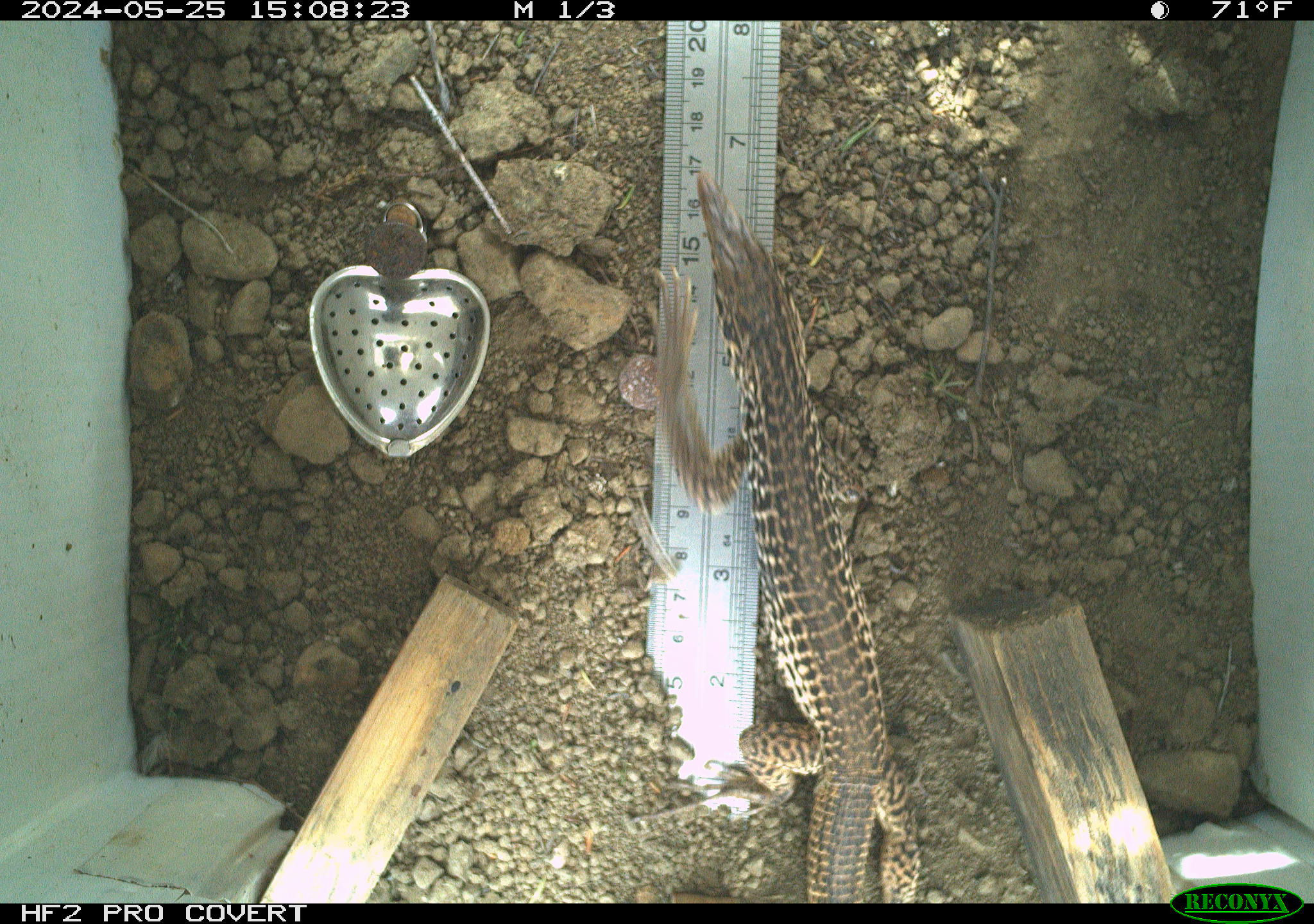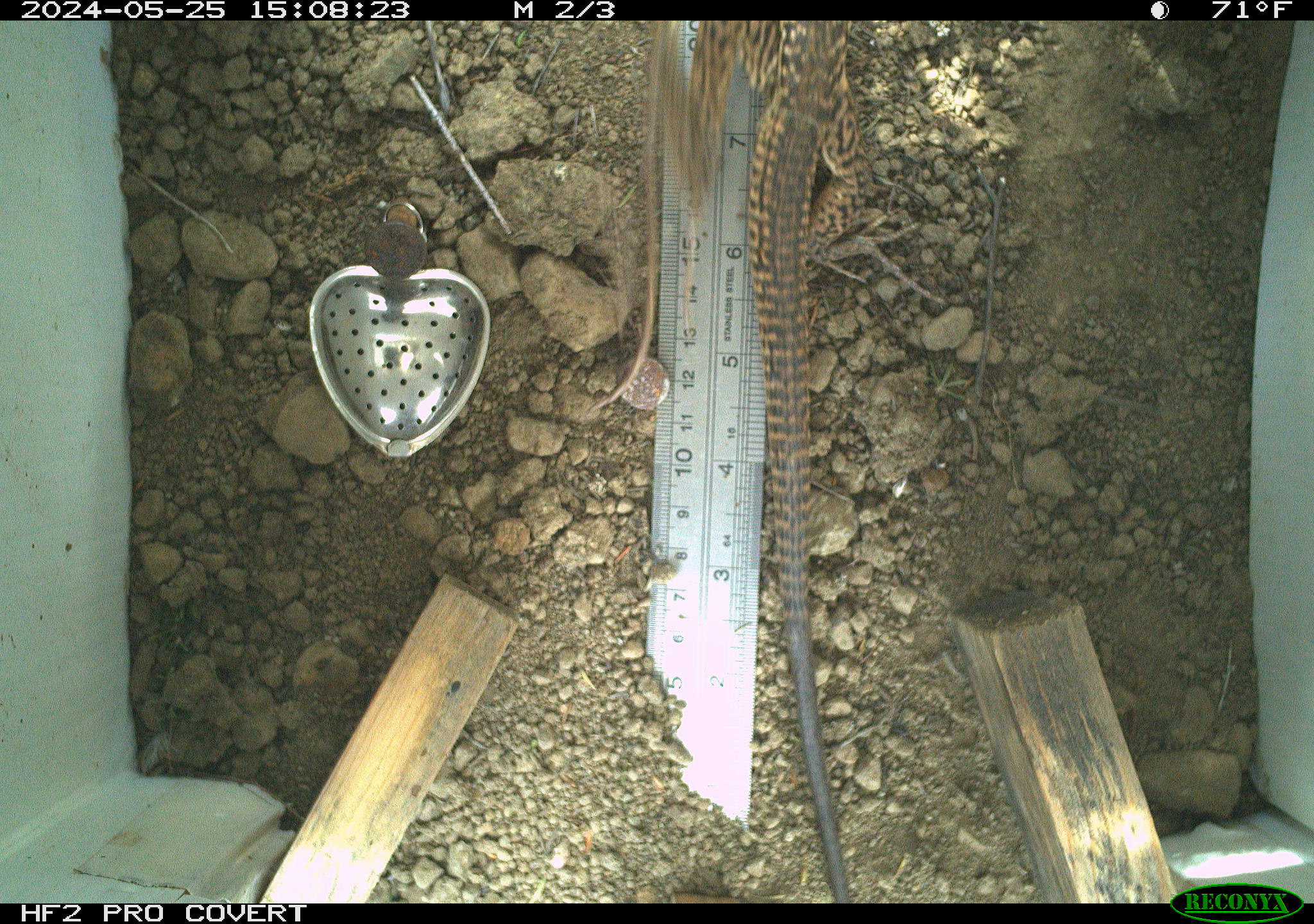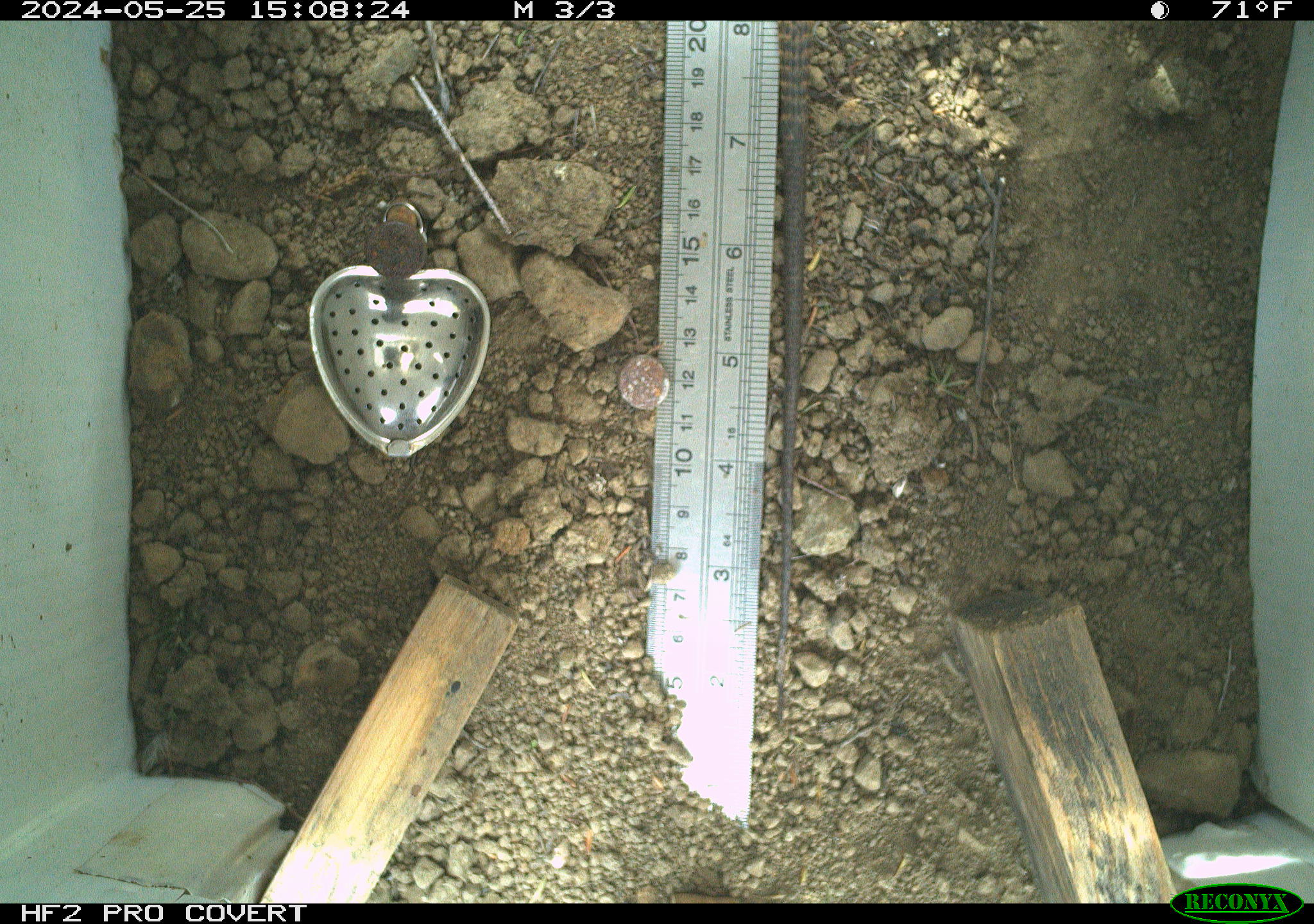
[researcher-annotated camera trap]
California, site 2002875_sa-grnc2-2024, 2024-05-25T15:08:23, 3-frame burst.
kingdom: Animalia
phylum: Chordata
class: Reptilia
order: Squamata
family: Teiidae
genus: Aspidoscelis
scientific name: Aspidoscelis tigris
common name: western whiptail